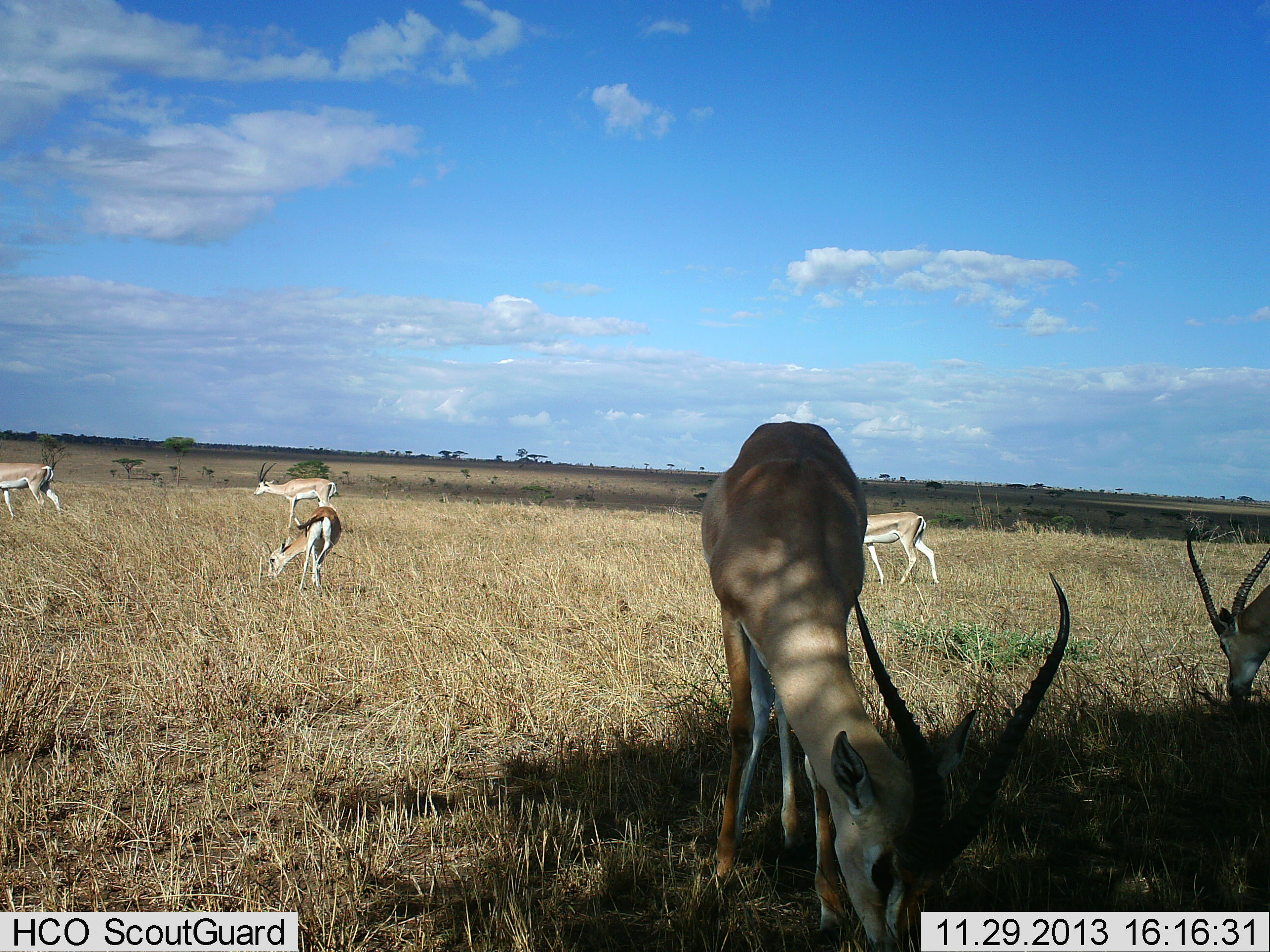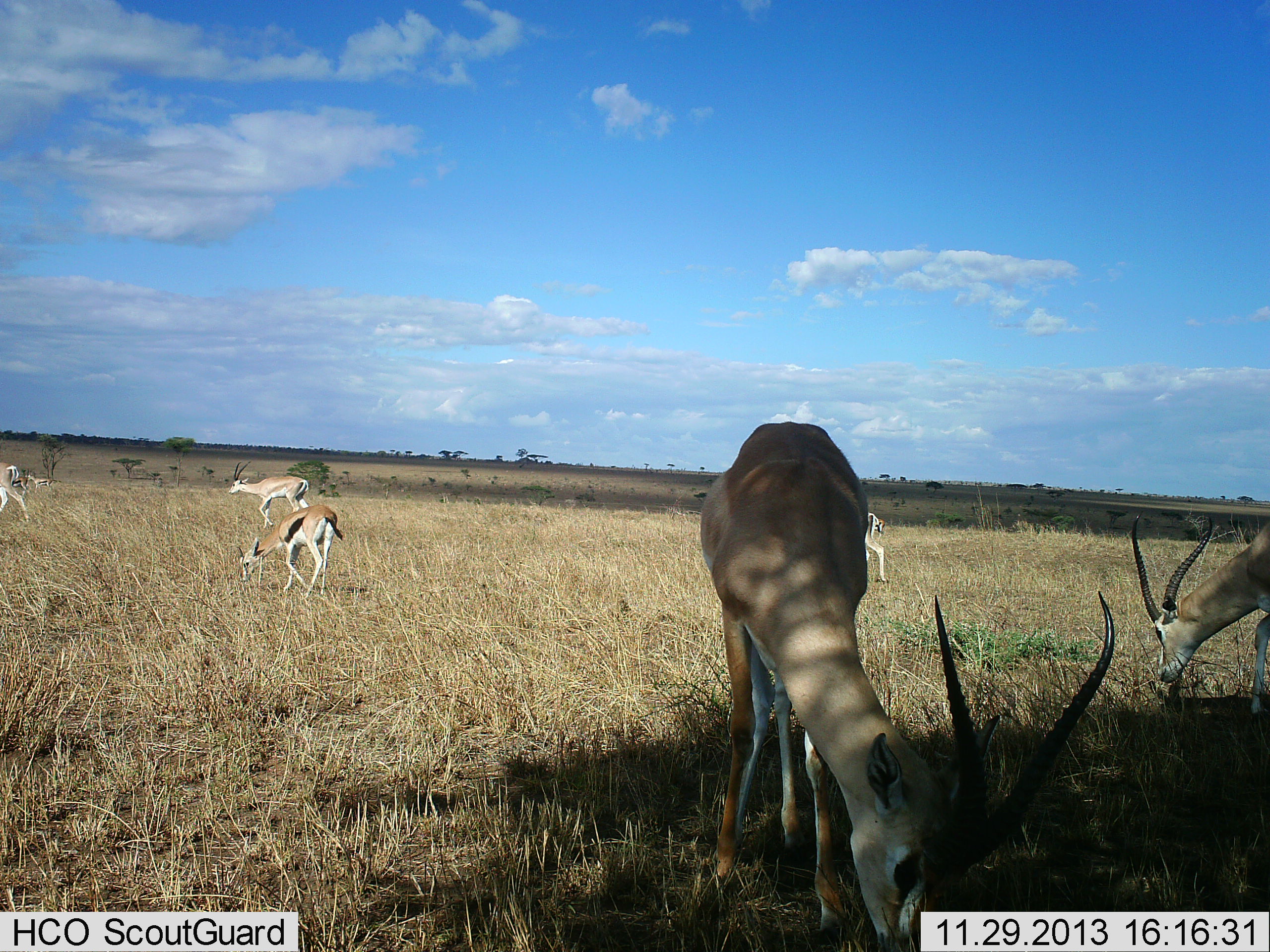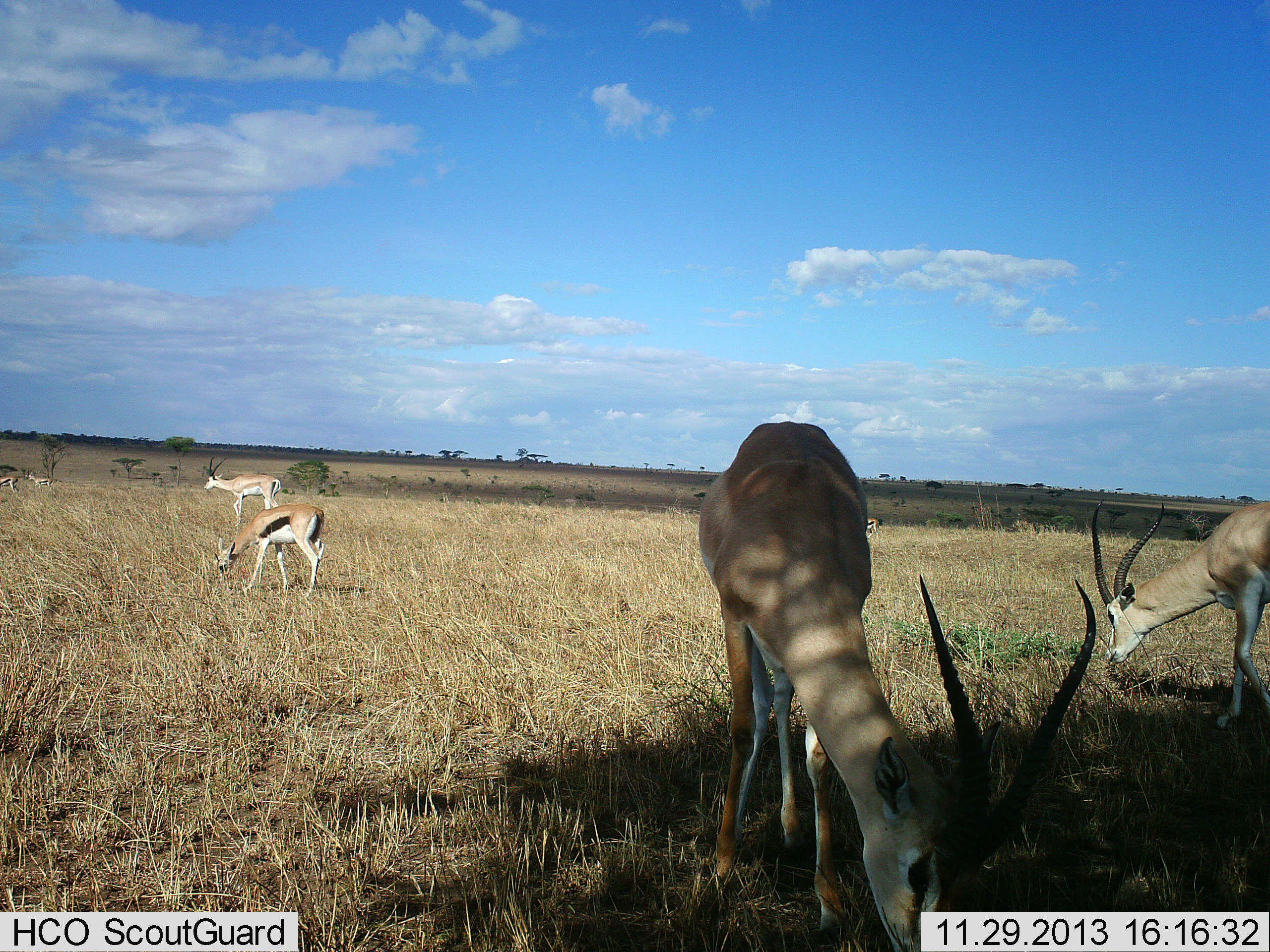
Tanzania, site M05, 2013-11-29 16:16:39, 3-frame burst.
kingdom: Animalia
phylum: Chordata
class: Mammalia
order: Artiodactyla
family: Bovidae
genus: Eudorcas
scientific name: Eudorcas thomsonii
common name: thomson's gazelle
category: gazellethomsons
Gazellethomsons (thomson's gazelle) (Eudorcas thomsonii), count 6. Behavior (volunteer vote fractions): standing 24%, resting 6%, moving 65%, interacting 0%. Young present (vote fraction): 0%. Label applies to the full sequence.